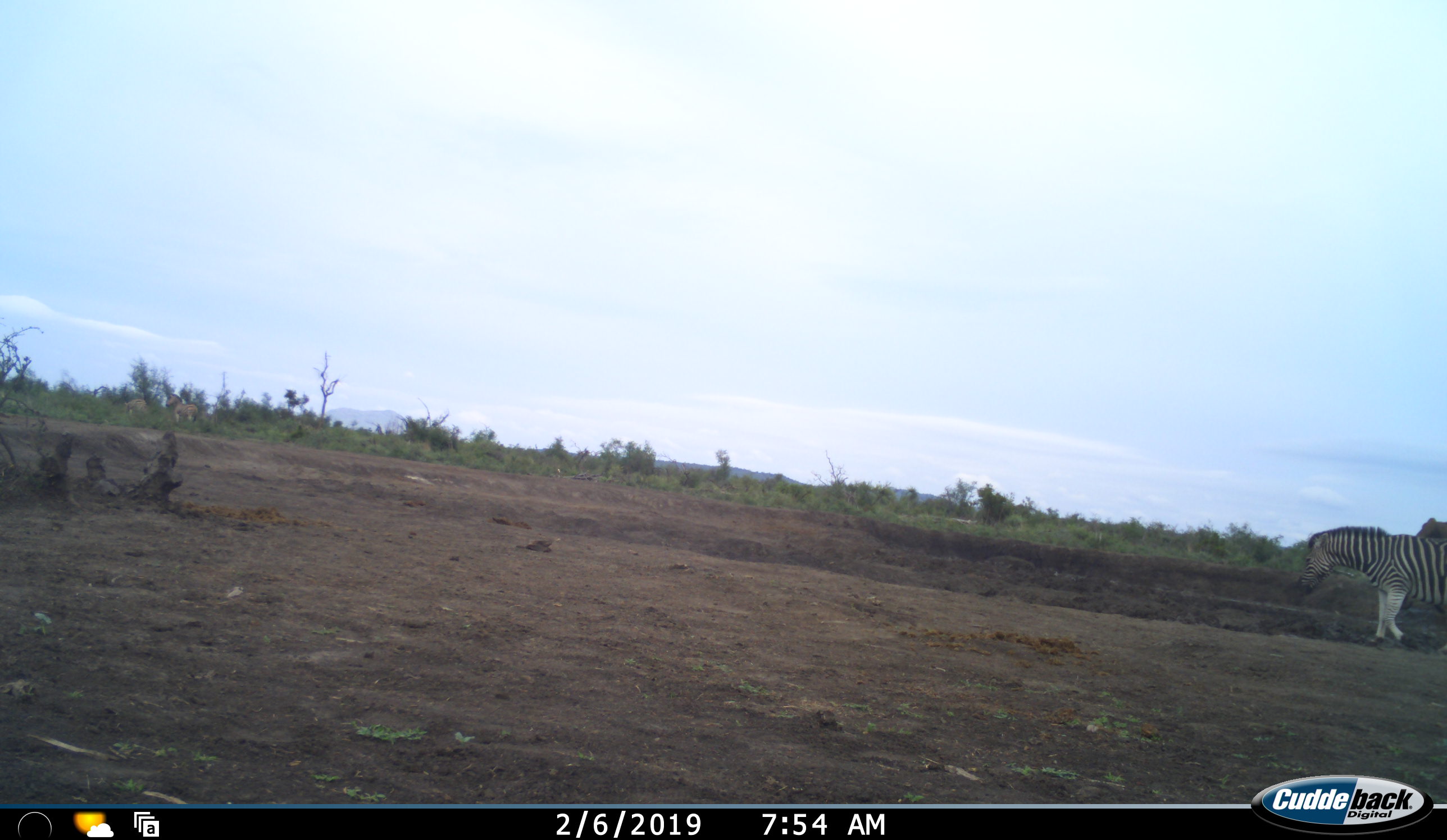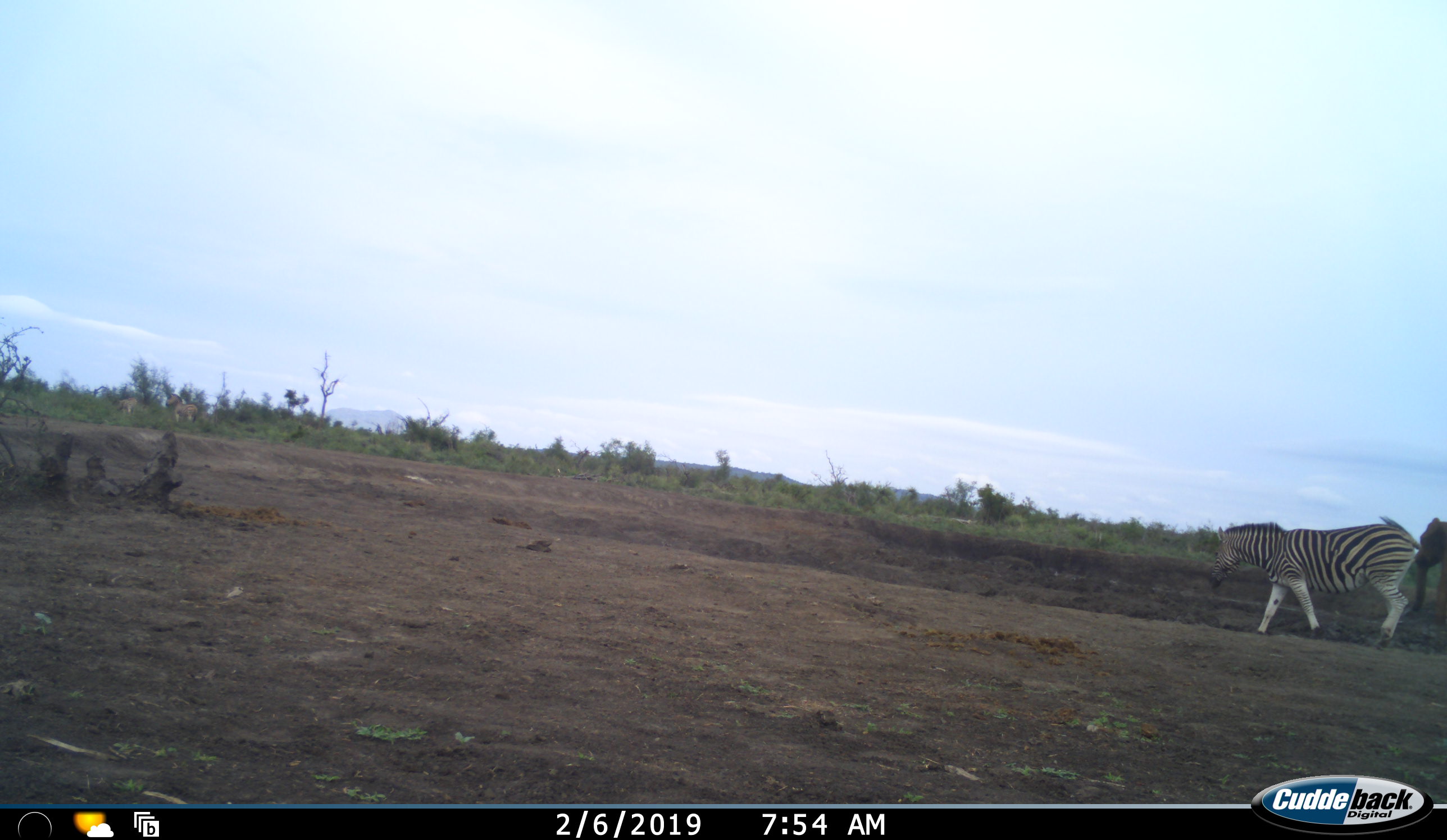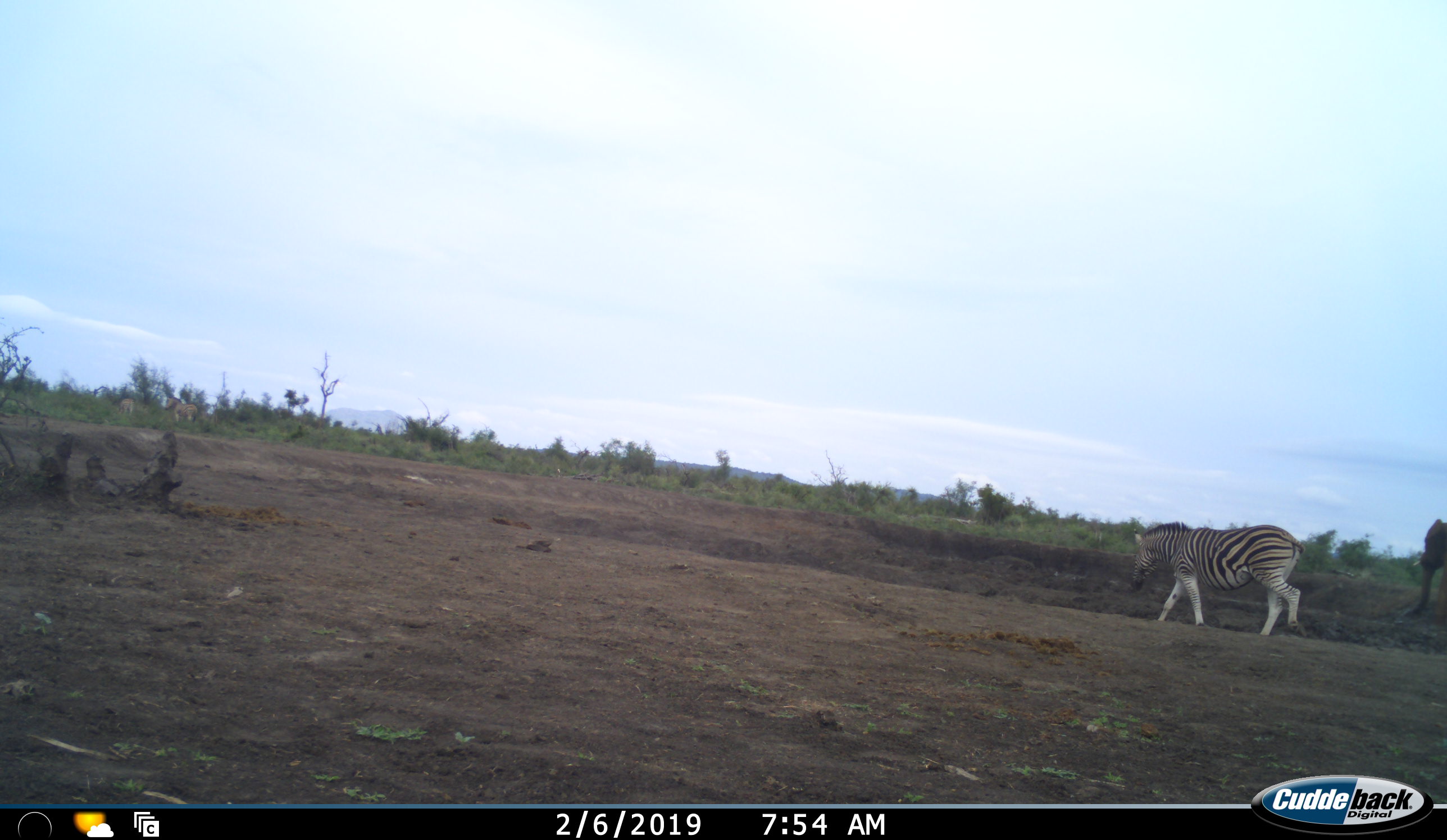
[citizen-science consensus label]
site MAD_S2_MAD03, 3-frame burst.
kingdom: Animalia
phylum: Chordata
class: Mammalia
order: Perissodactyla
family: Equidae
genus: Equus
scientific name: Equus quagga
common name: plains zebra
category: zebraplains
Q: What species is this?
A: Zebraplains (plains zebra) (Equus quagga).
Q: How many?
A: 1.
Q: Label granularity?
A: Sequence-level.